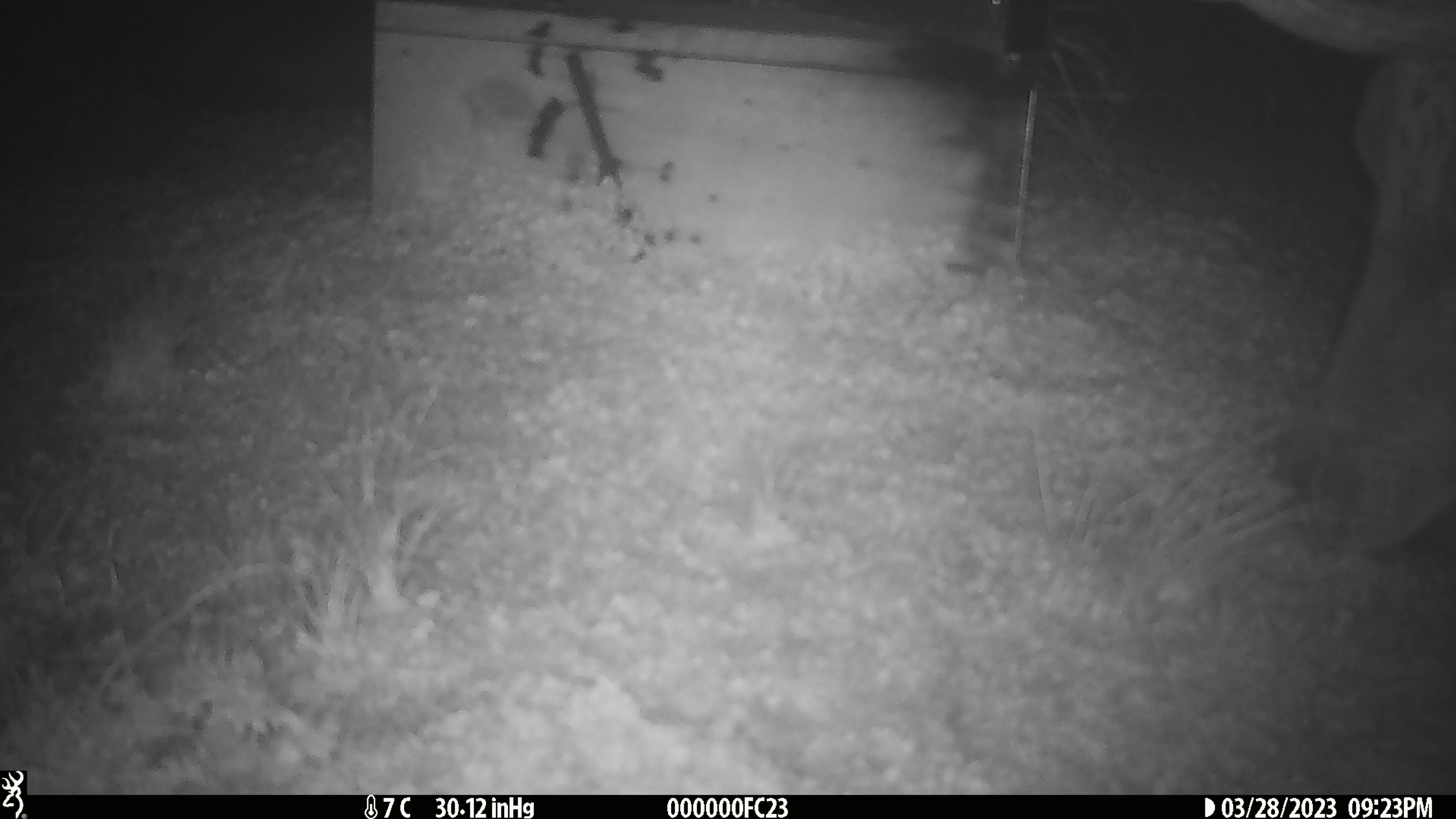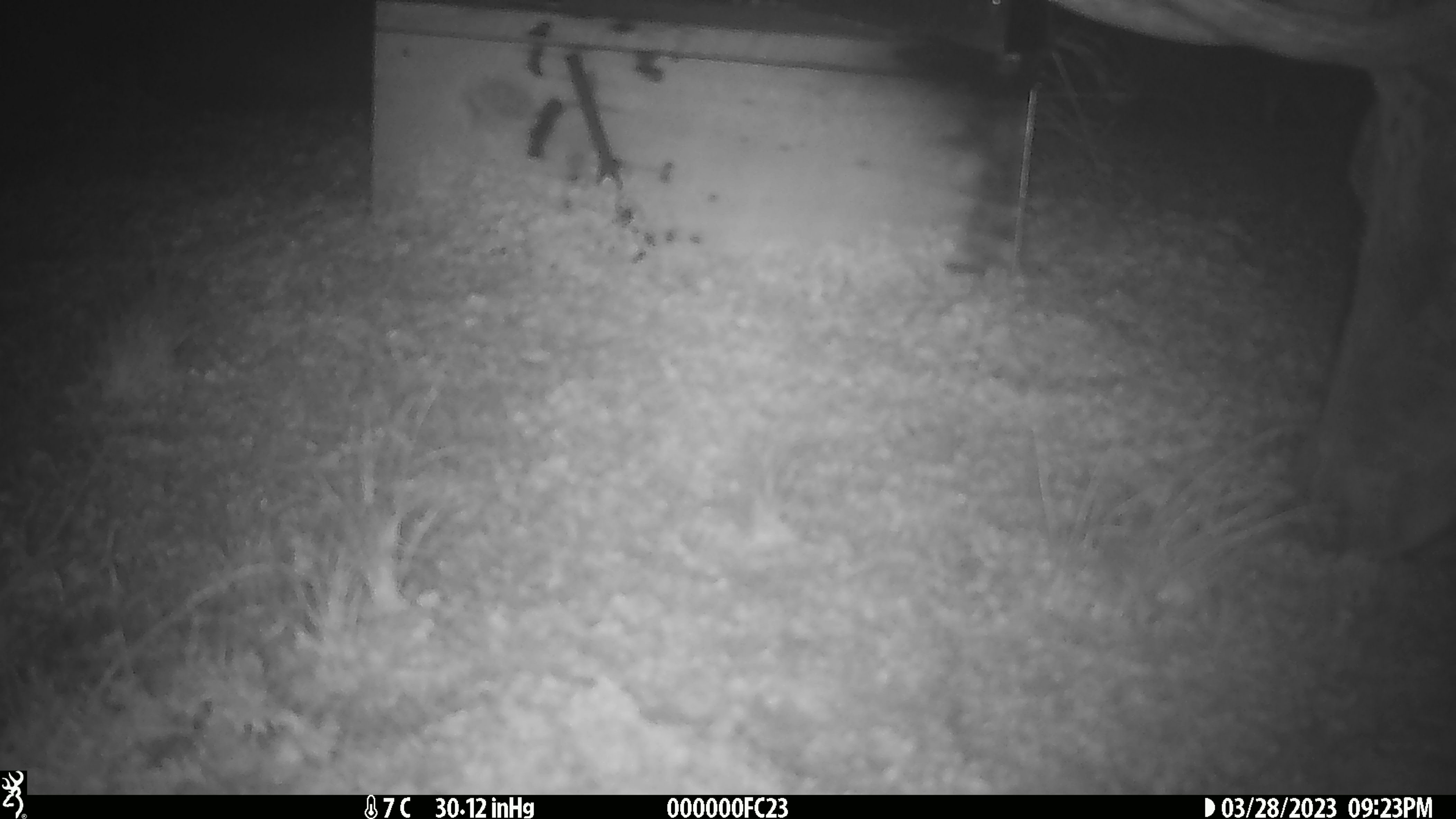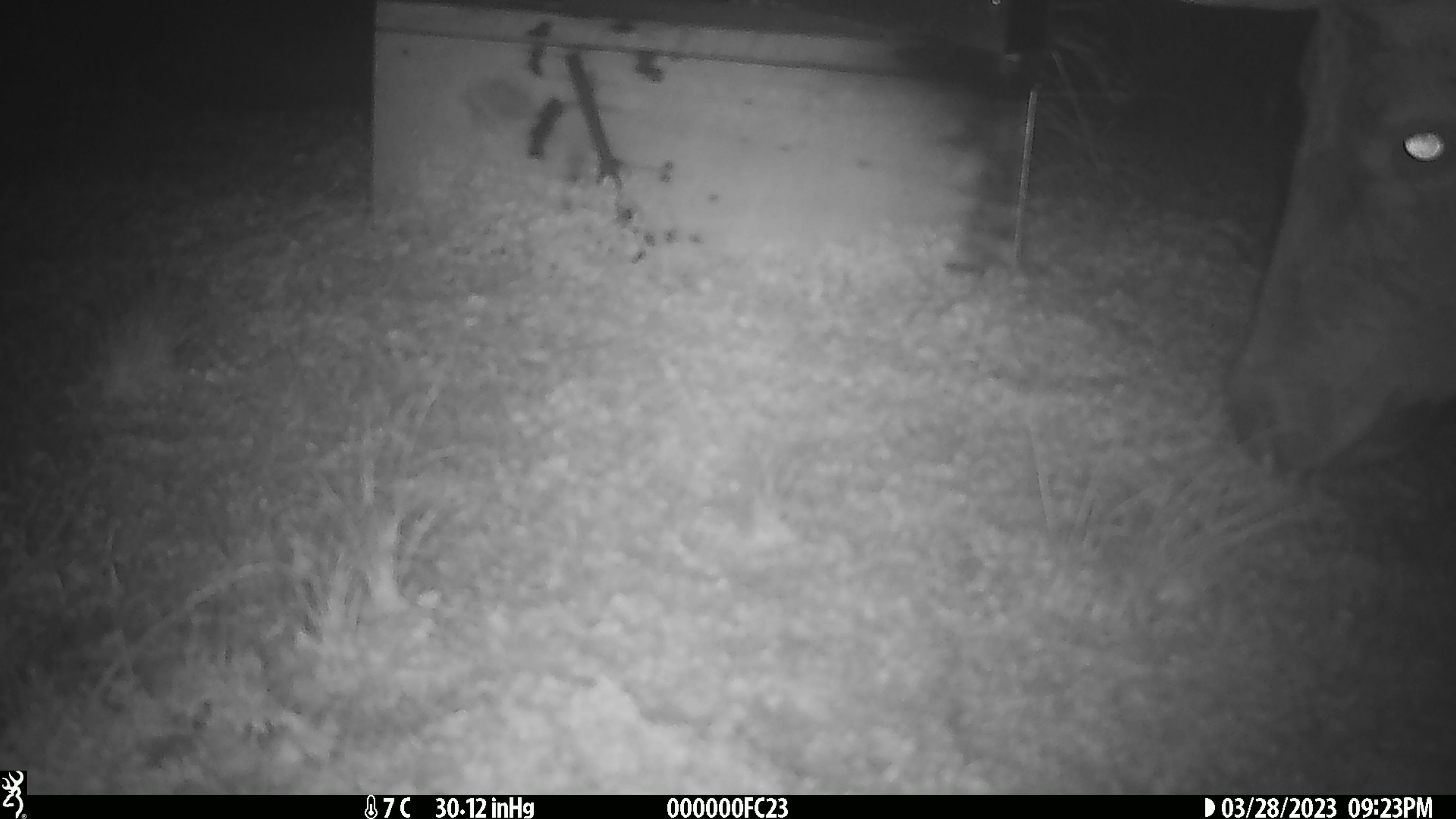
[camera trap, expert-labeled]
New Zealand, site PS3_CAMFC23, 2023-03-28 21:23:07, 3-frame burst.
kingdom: Animalia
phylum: Chordata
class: Mammalia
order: Artiodactyla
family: Cervidae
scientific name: Cervidae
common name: deer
Deer (Cervidae).